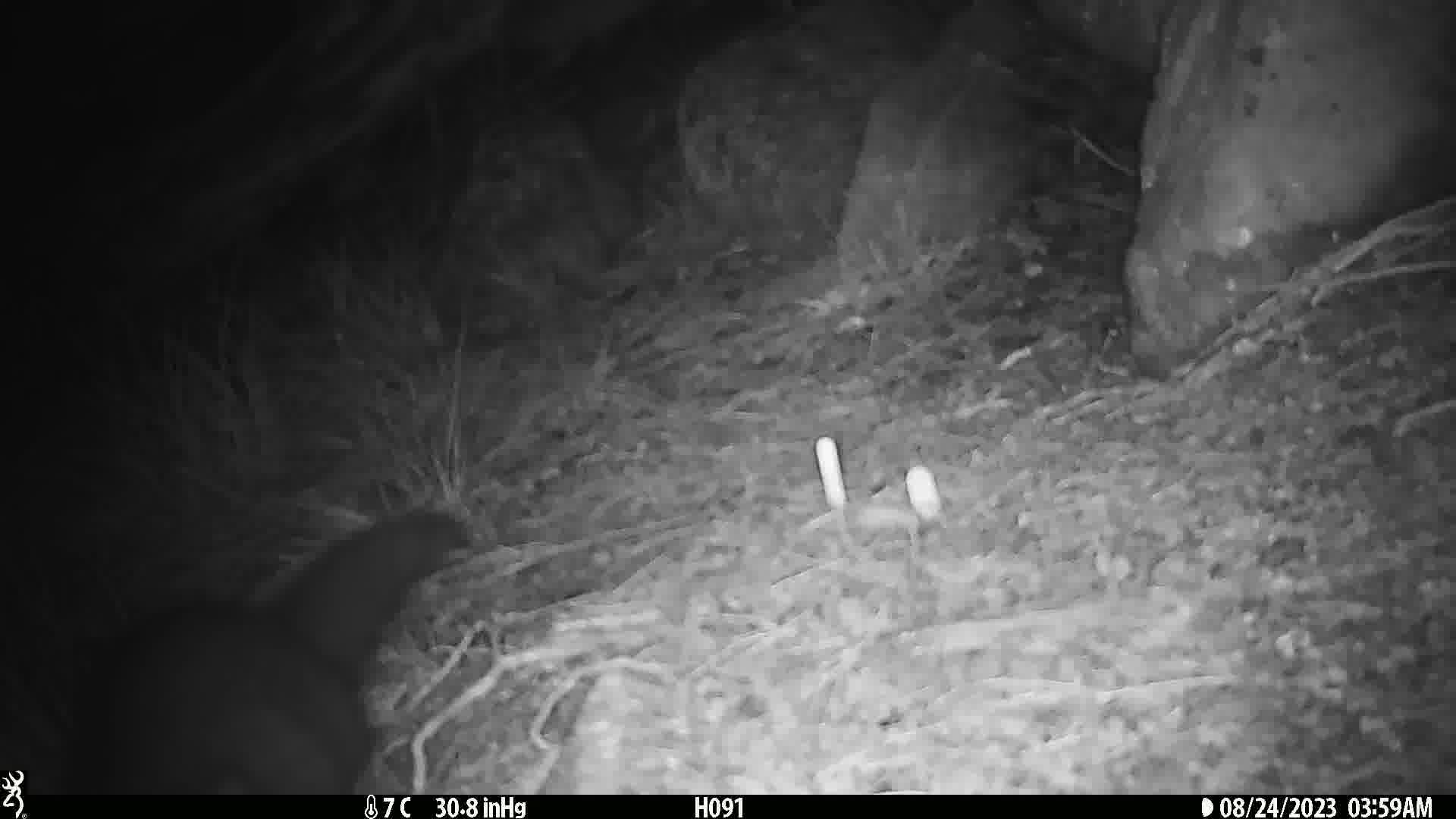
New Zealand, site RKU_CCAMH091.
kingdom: Animalia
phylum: Chordata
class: Mammalia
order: Diprotodontia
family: Phalangeridae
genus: Trichosurus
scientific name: Trichosurus vulpecula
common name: common brushtail possum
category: possum